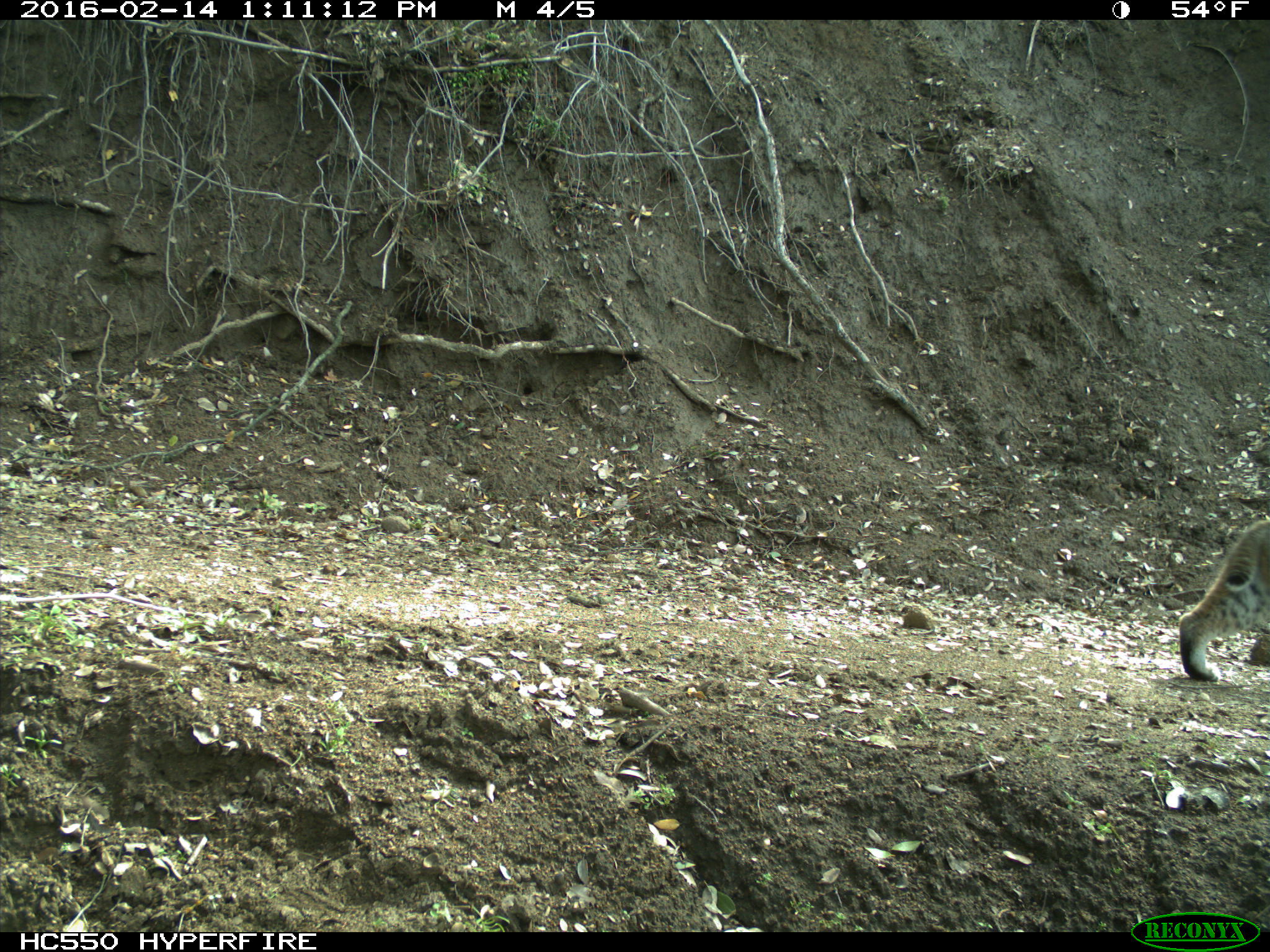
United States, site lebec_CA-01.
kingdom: Animalia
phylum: Chordata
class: Mammalia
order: Carnivora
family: Felidae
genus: Lynx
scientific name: Lynx rufus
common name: bobcat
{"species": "Lynx rufus (bobcat)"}